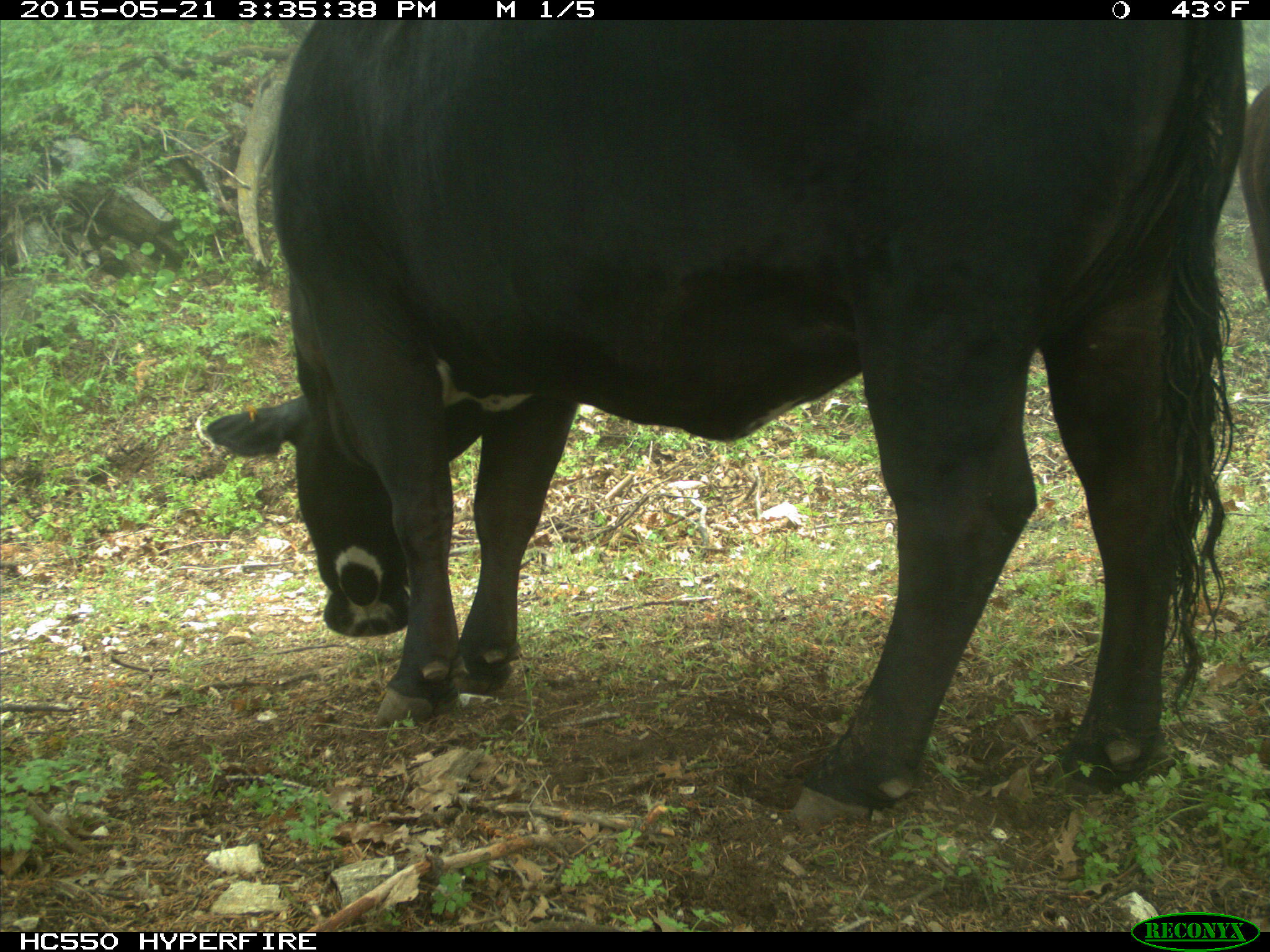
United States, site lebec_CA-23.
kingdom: Animalia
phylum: Chordata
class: Mammalia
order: Artiodactyla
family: Bovidae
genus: Bos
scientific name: Bos taurus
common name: domestic cow